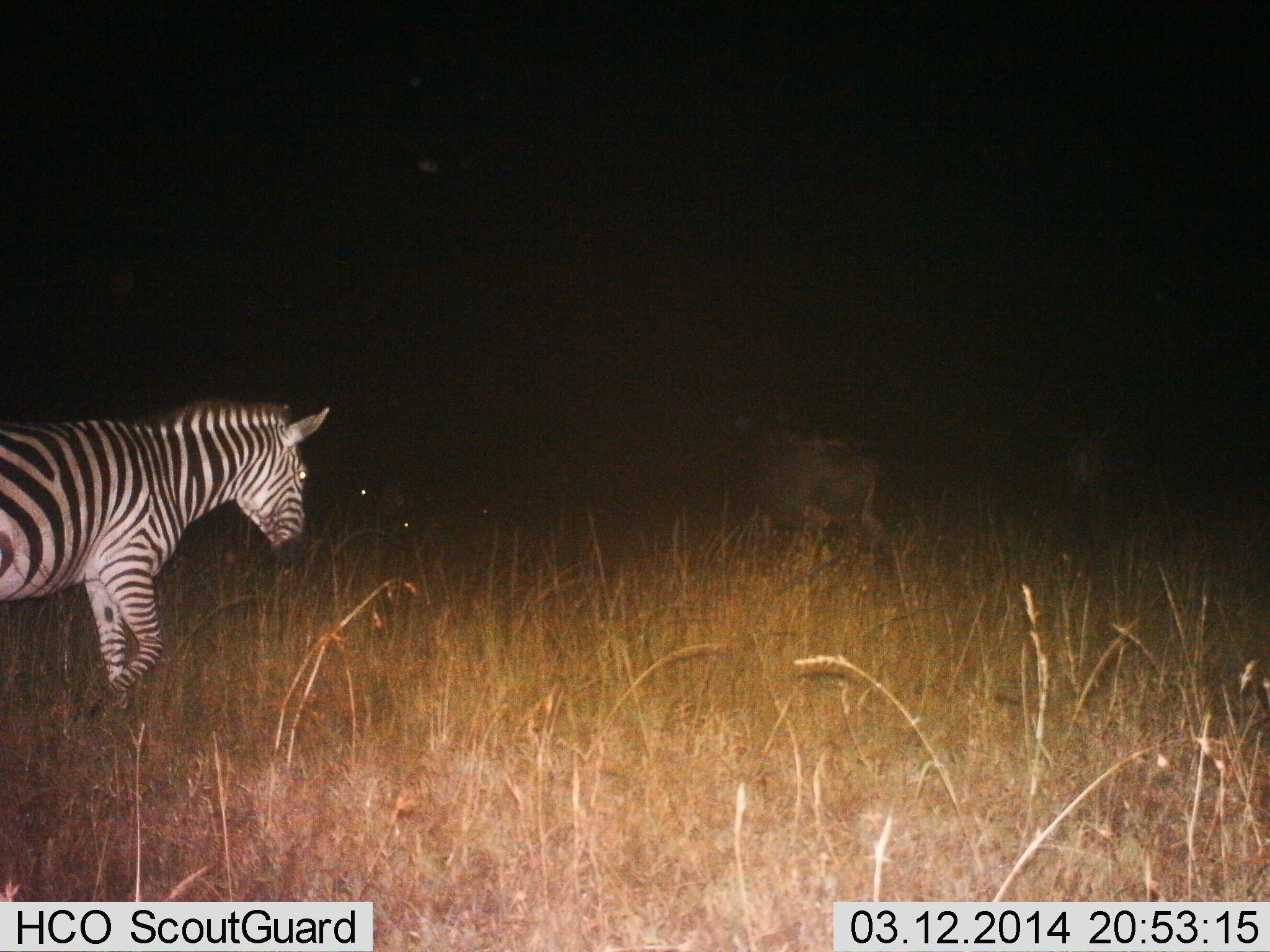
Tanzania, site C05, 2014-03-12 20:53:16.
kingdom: Animalia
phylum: Chordata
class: Mammalia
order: Perissodactyla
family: Equidae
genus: Equus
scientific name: Equus quagga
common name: plains zebra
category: zebra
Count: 1.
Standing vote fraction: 26%.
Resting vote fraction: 3%.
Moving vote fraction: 77%.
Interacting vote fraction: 3%.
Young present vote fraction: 0%.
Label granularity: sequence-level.